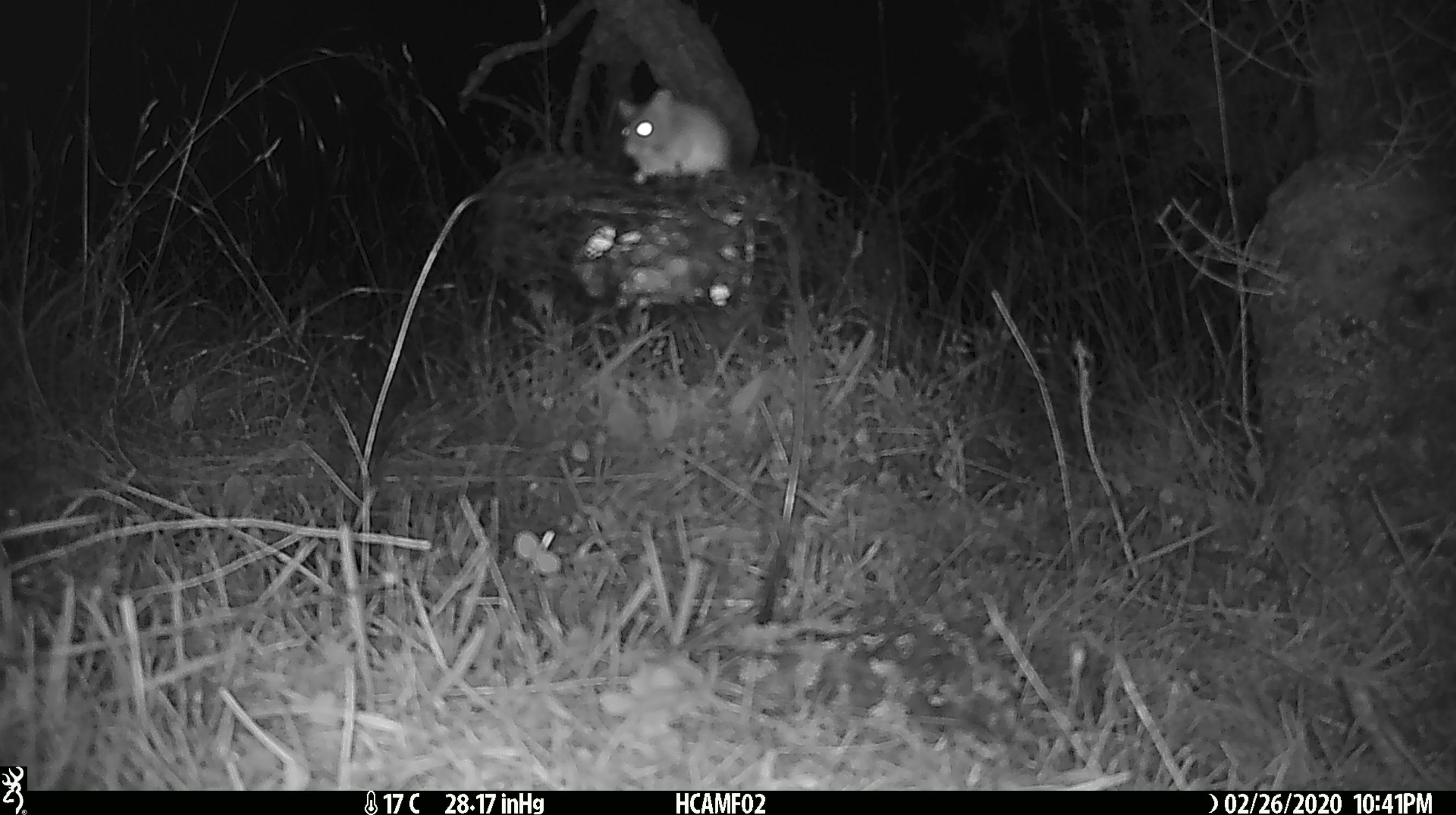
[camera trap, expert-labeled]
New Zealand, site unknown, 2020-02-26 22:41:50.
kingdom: Animalia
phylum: Chordata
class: Mammalia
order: Rodentia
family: Muridae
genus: Mus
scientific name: Mus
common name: mouse